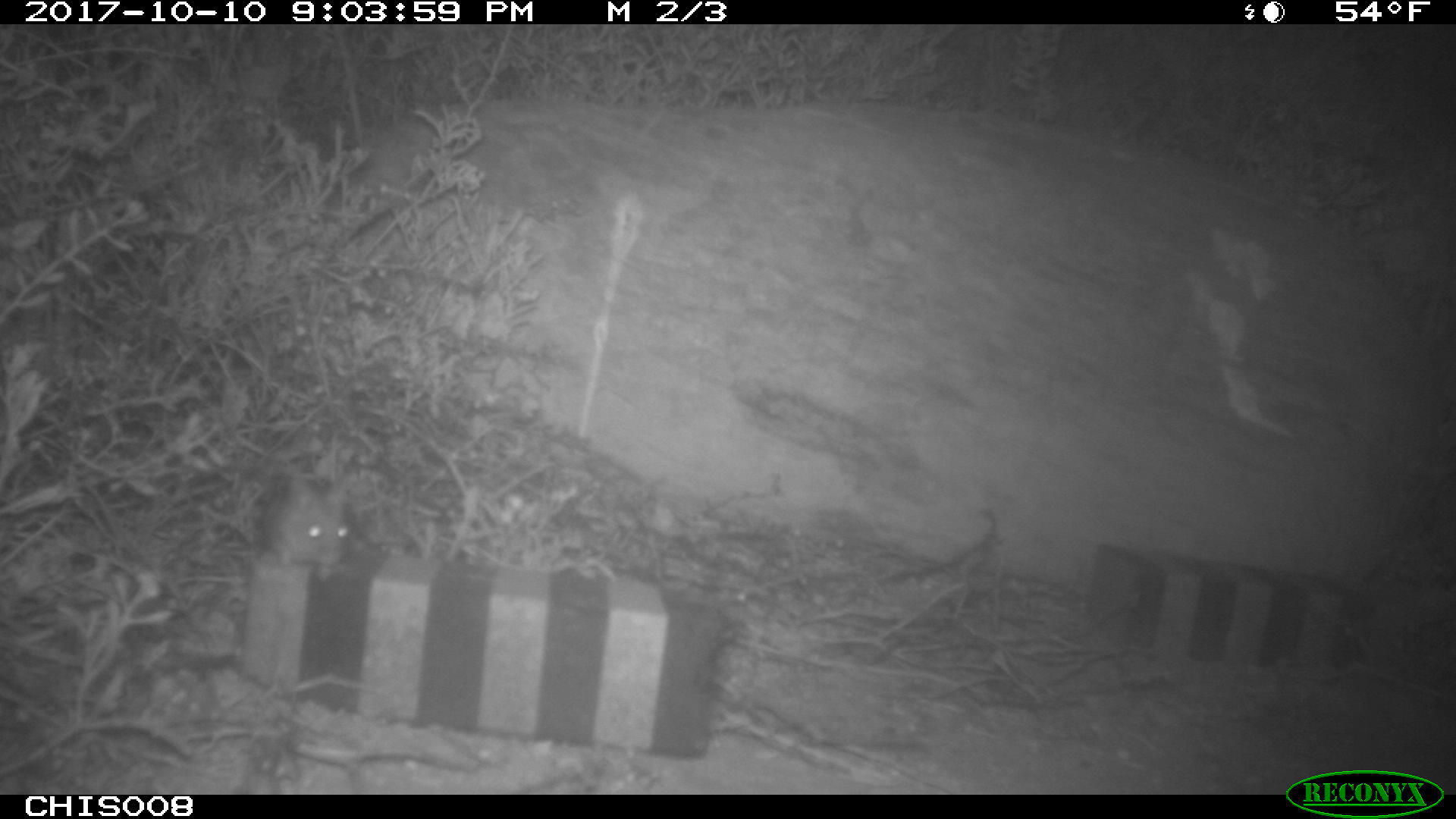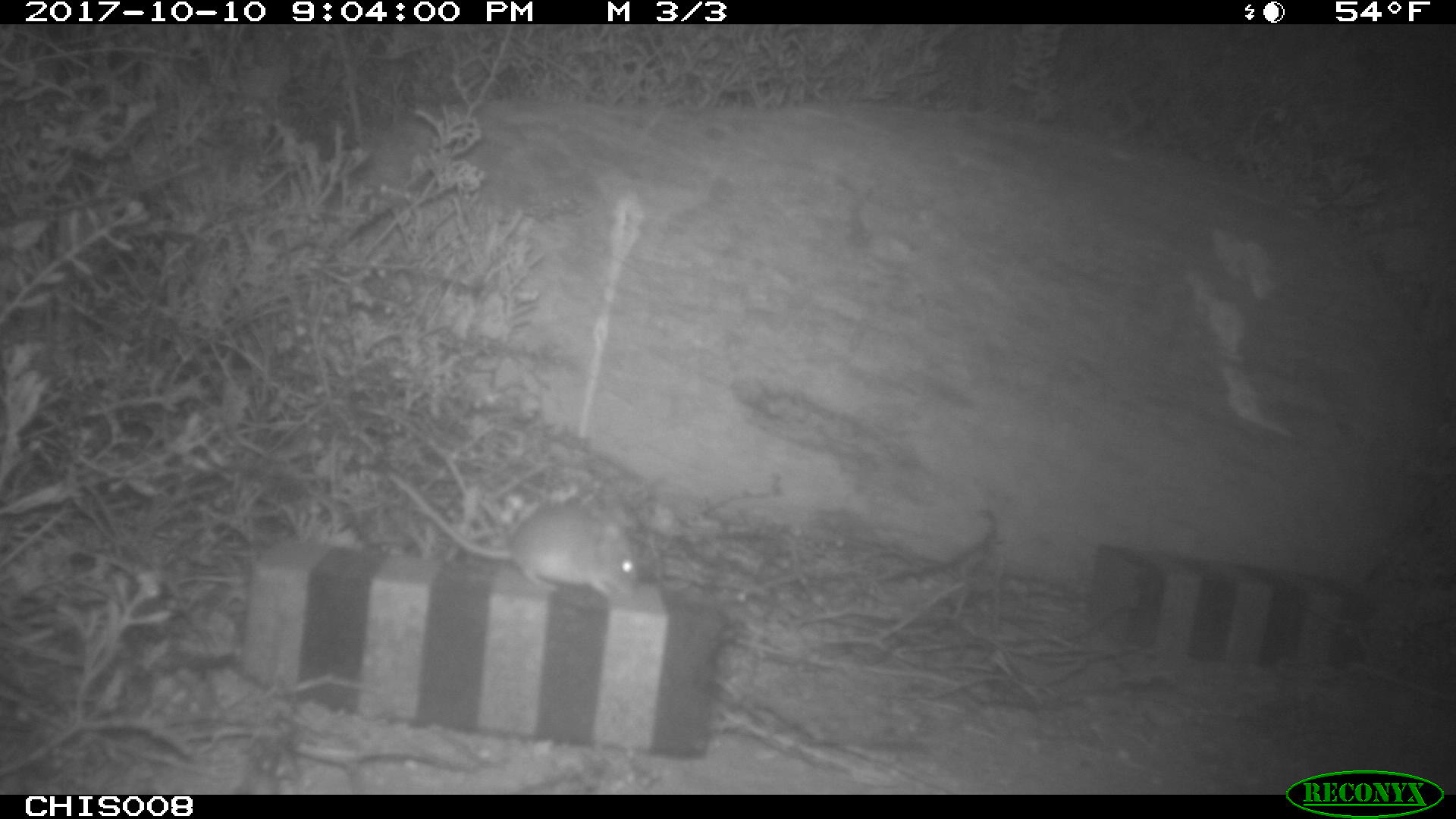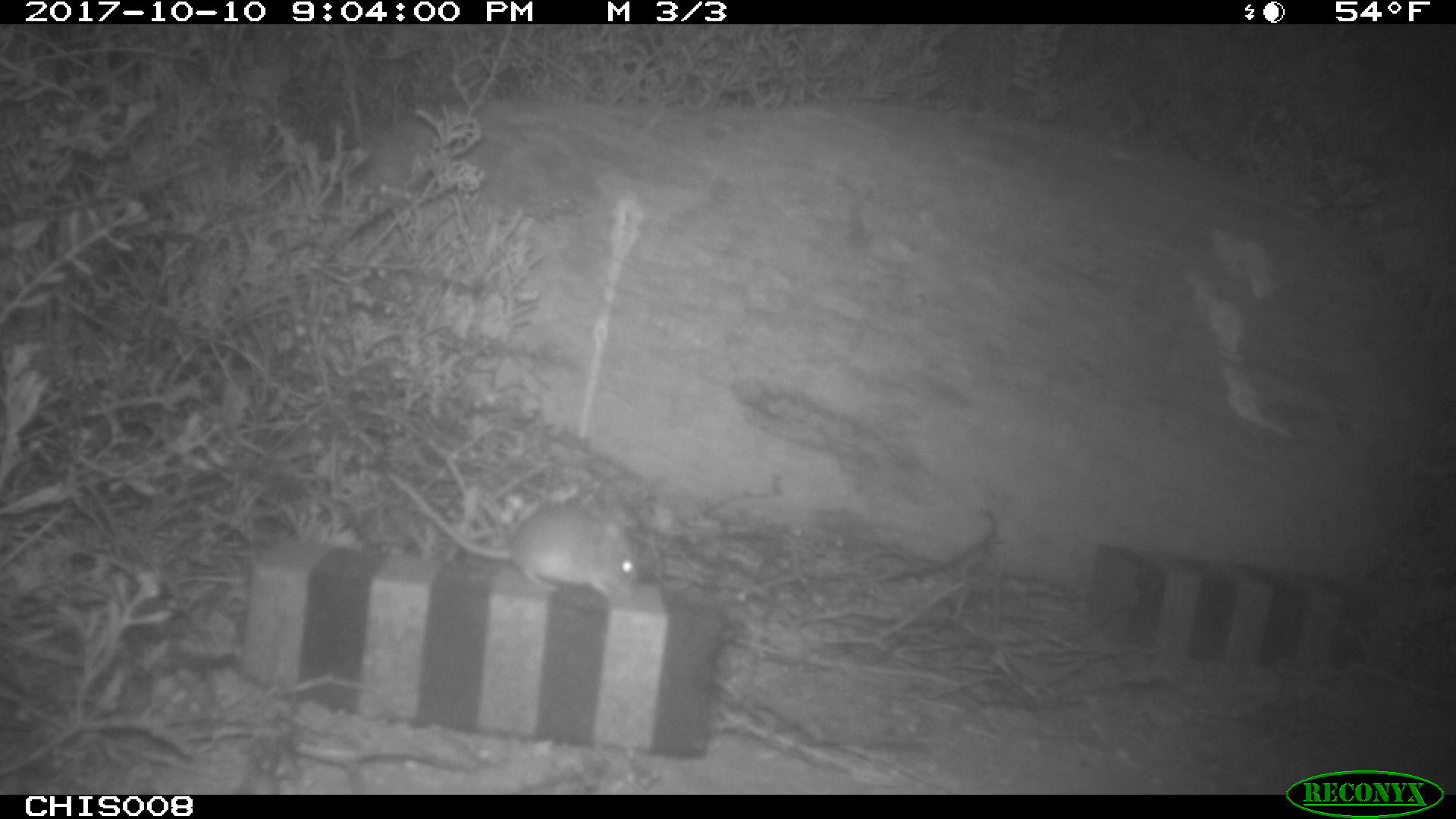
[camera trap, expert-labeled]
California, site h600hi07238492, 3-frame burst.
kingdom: Animalia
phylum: Chordata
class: Mammalia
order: Rodentia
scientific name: Rodentia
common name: rodent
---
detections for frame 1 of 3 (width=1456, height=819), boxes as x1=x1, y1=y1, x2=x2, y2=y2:
rodent: x1=258, y1=479, x2=355, y2=582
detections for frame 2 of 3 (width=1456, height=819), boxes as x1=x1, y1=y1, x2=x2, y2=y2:
rodent: x1=388, y1=472, x2=637, y2=600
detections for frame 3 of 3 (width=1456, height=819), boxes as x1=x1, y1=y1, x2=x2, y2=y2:
rodent: x1=384, y1=469, x2=643, y2=601